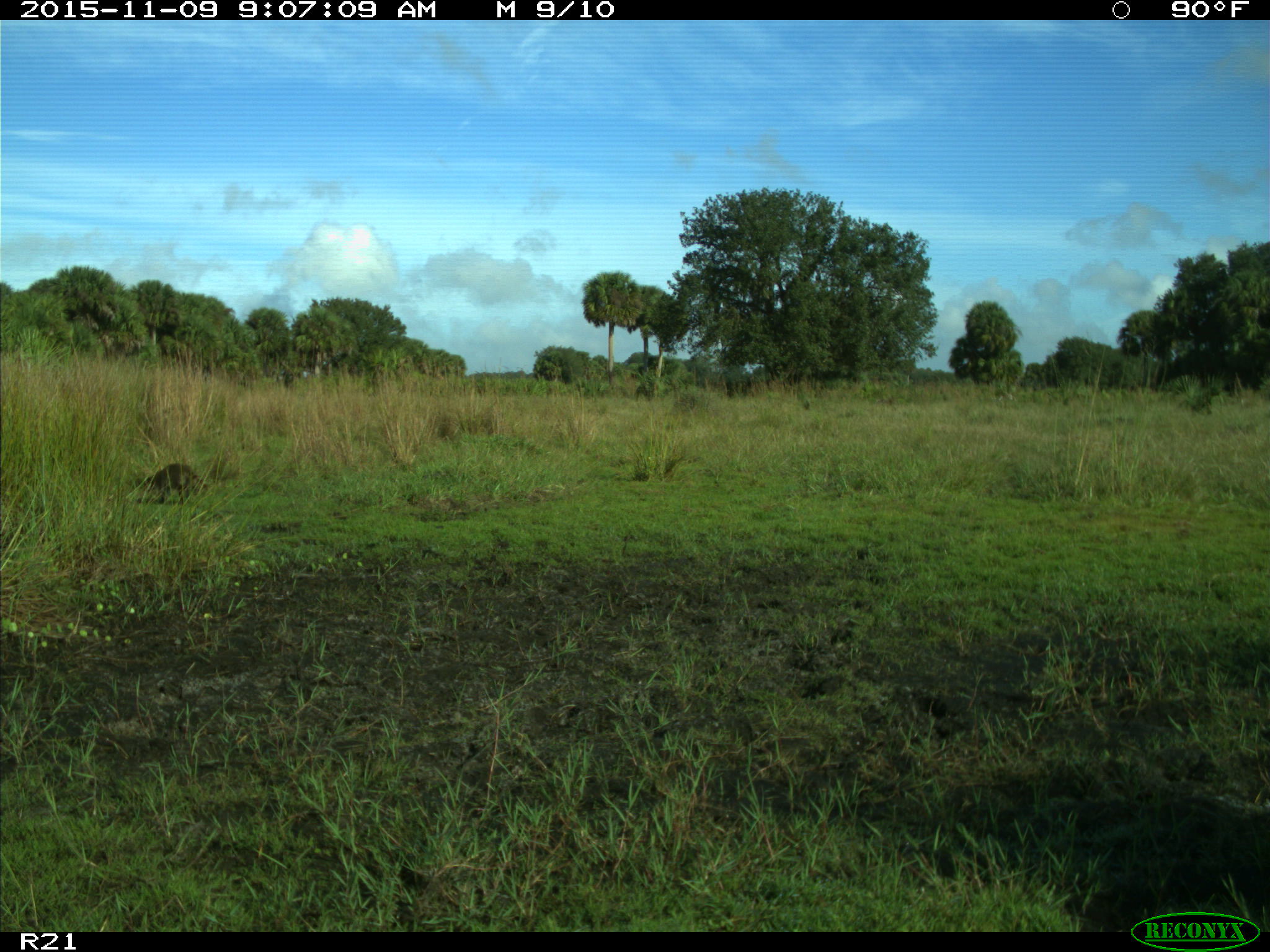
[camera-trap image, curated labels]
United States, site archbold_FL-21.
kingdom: Animalia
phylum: Chordata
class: Mammalia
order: Carnivora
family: Procyonidae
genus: Procyon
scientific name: Procyon lotor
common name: common raccoon